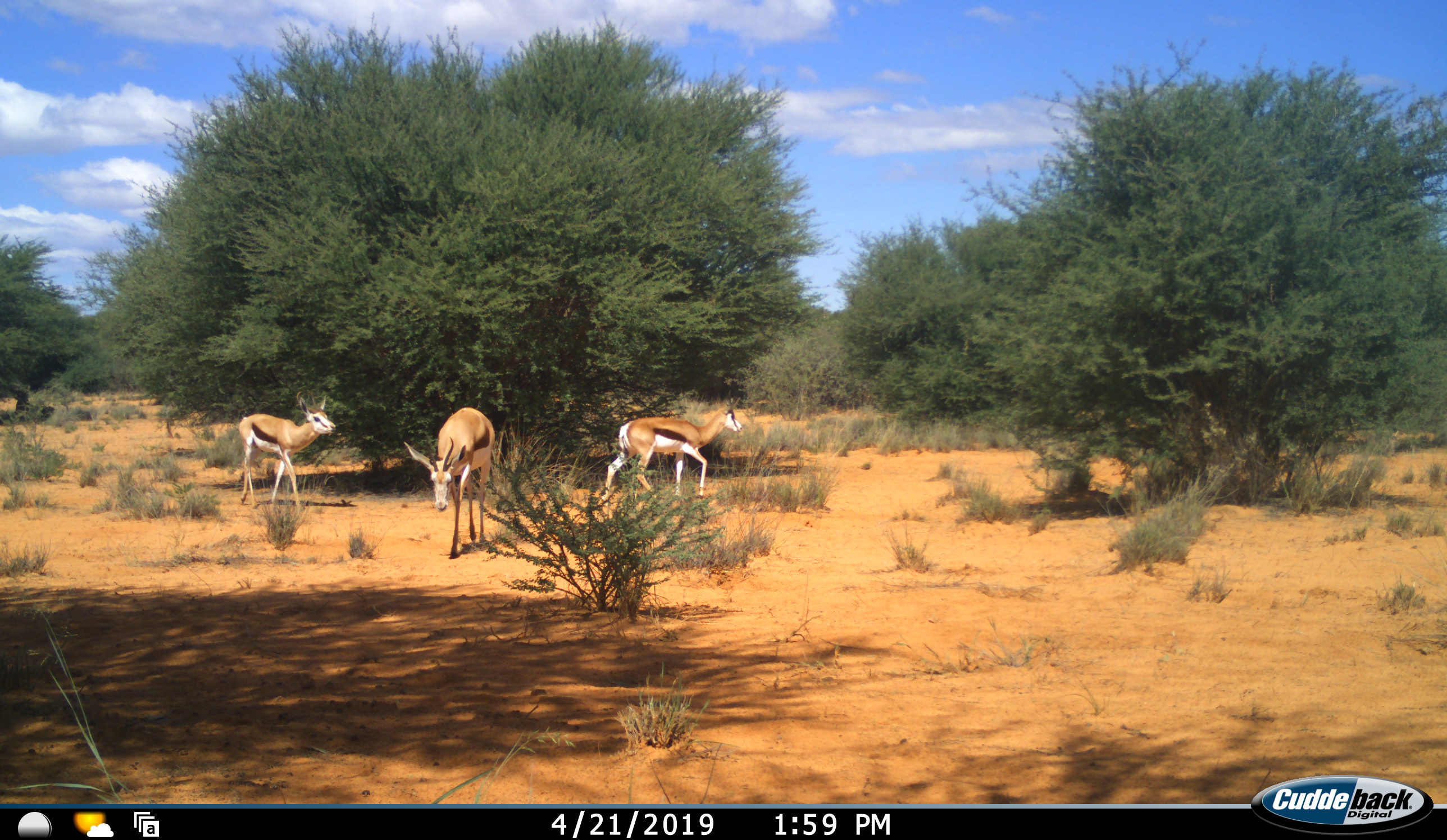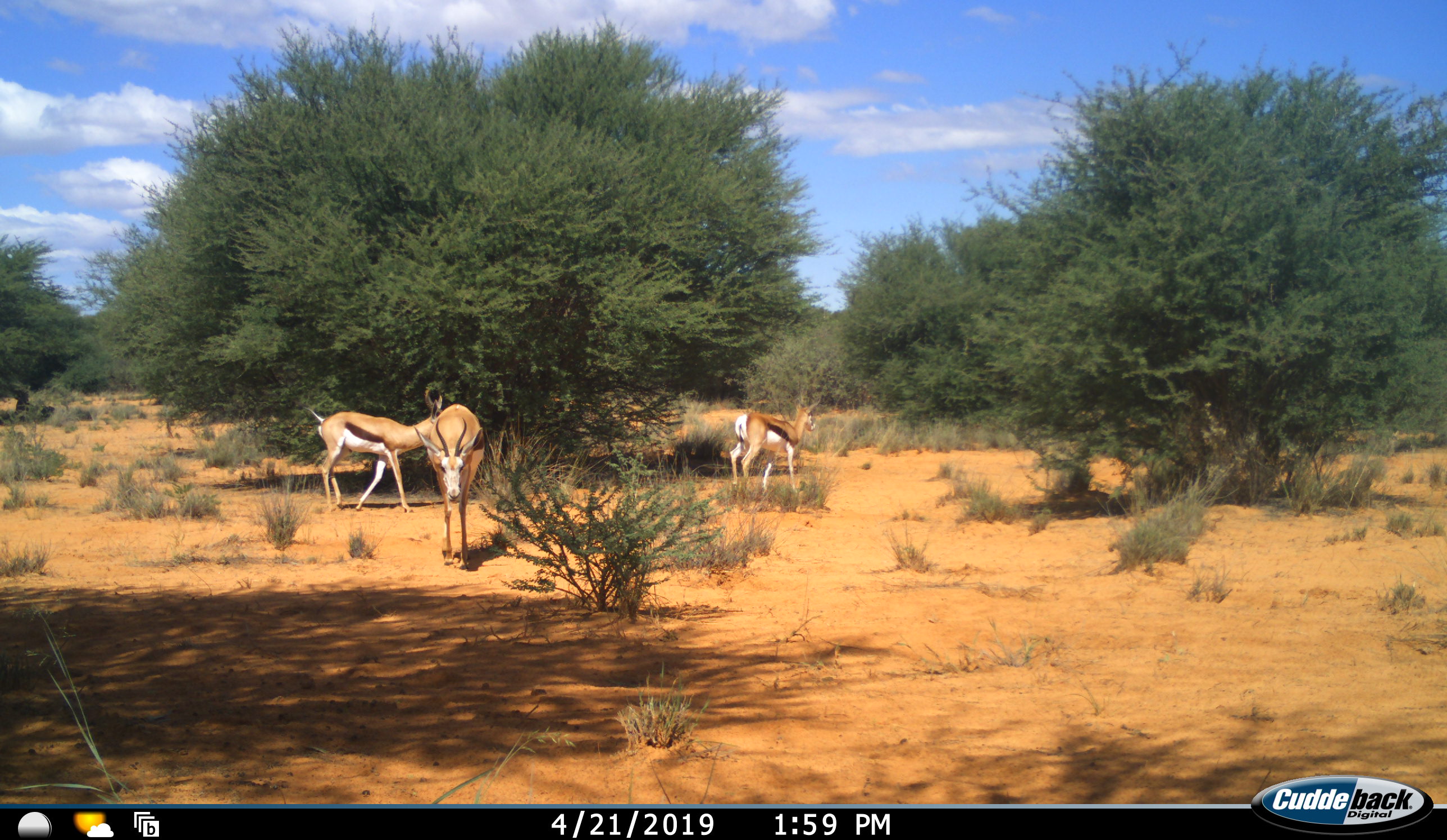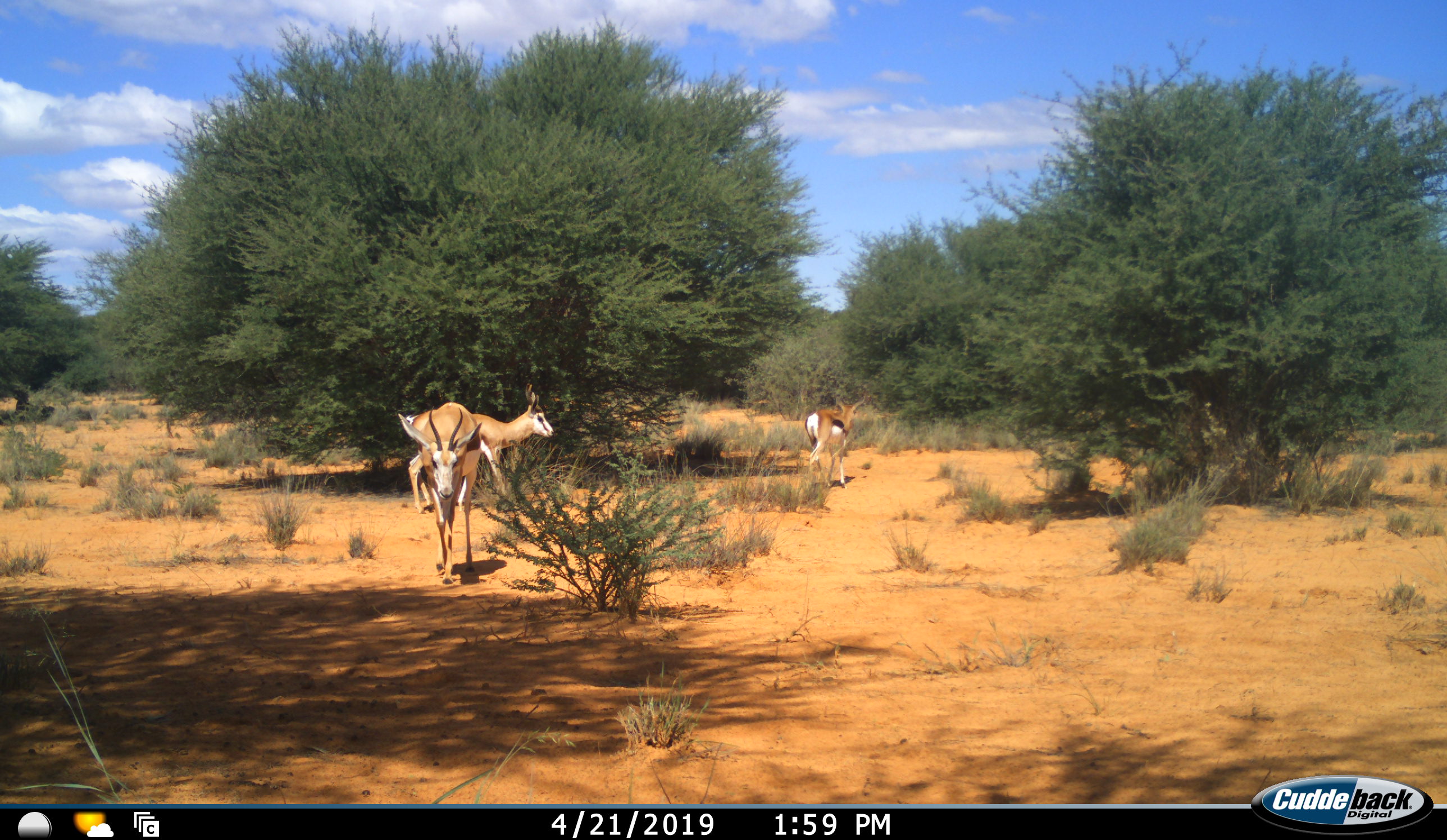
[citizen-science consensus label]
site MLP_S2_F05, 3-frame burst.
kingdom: Animalia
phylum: Chordata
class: Mammalia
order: Artiodactyla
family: Bovidae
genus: Antidorcas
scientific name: Antidorcas marsupialis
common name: springbok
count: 3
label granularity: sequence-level